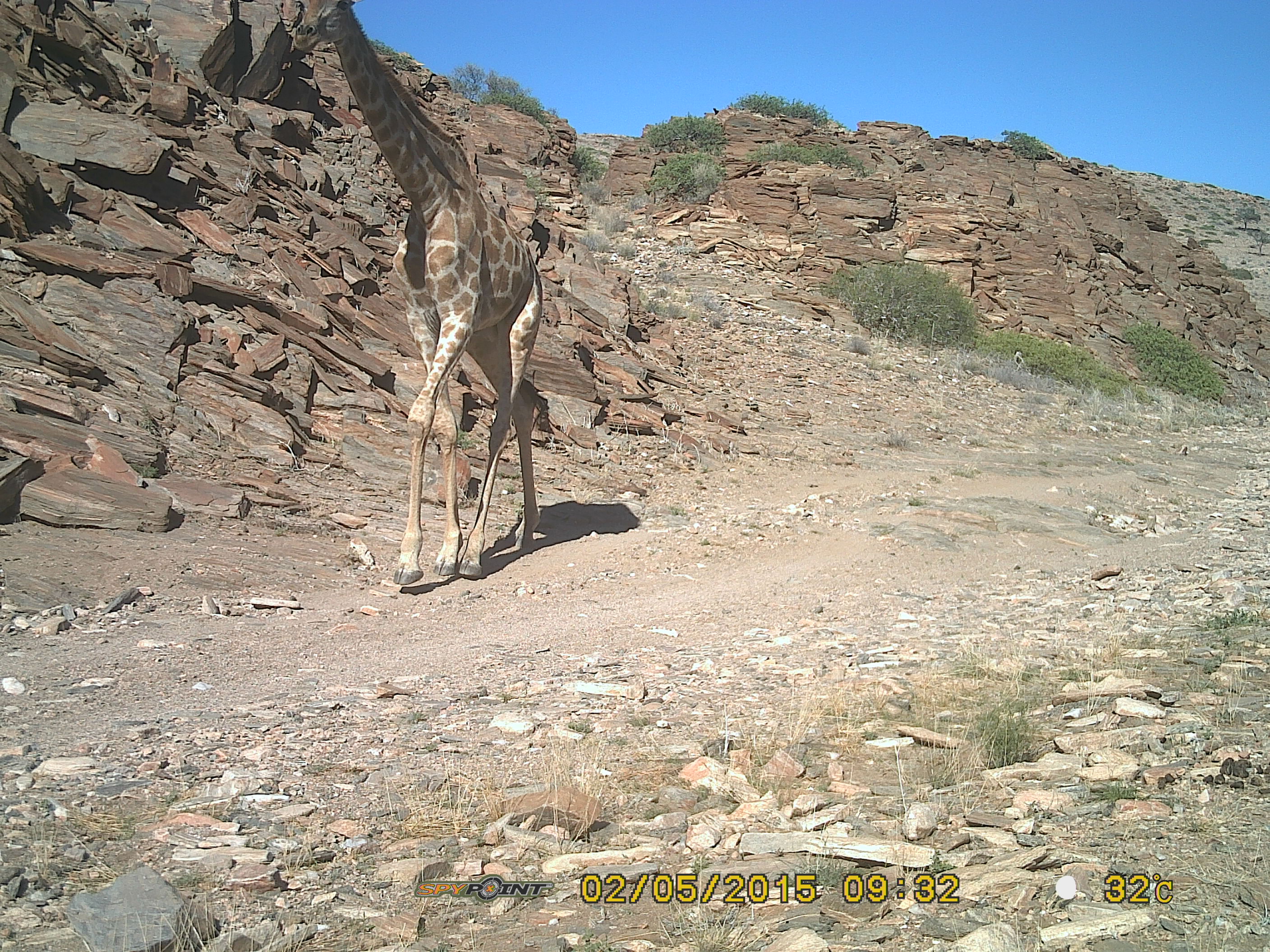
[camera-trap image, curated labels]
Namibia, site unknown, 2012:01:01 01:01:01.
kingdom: Animalia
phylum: Chordata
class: Mammalia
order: Artiodactyla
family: Giraffidae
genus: Giraffa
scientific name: Giraffa camelopardalis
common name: giraffe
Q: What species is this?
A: Giraffa camelopardalis (giraffe).